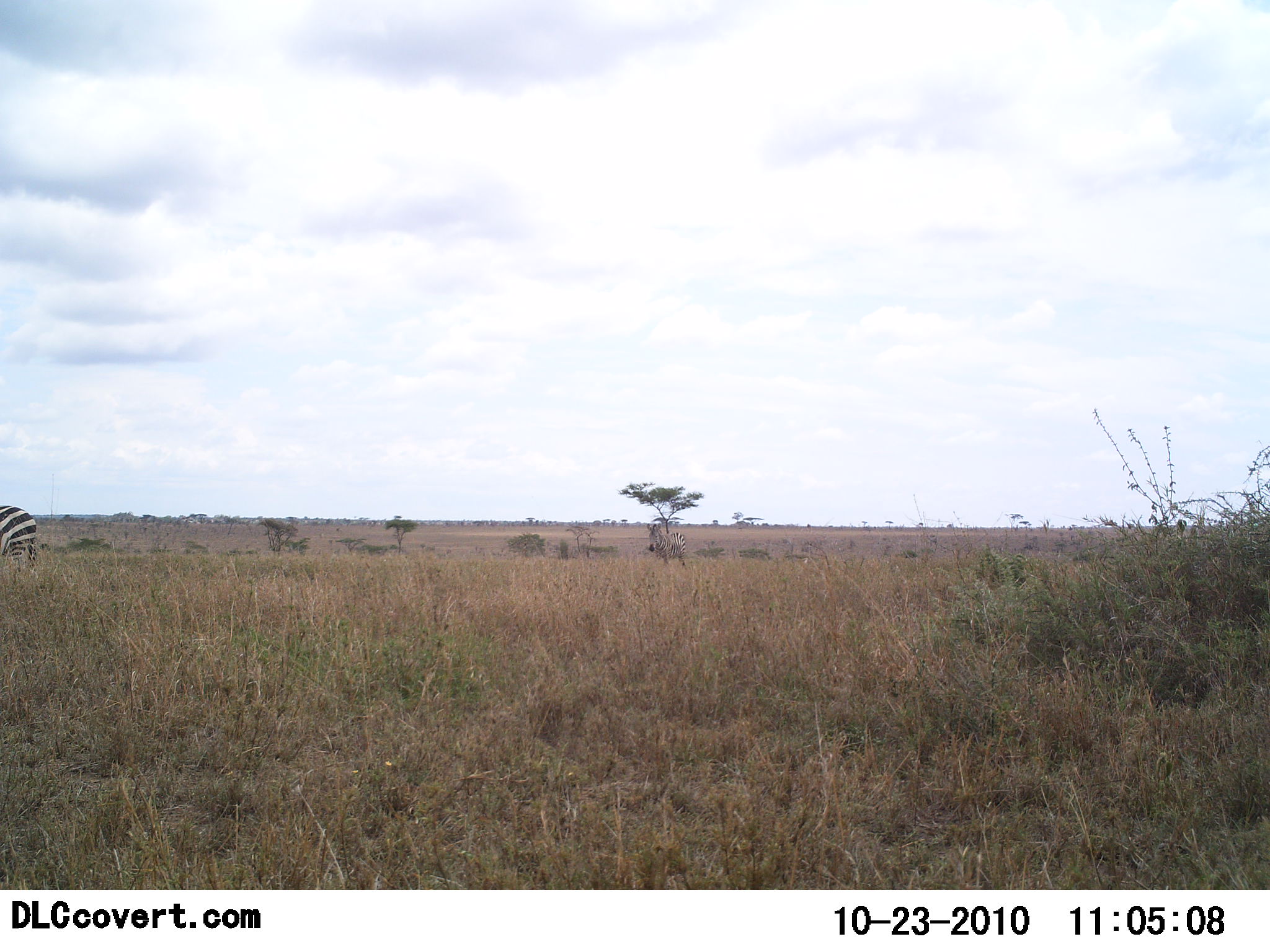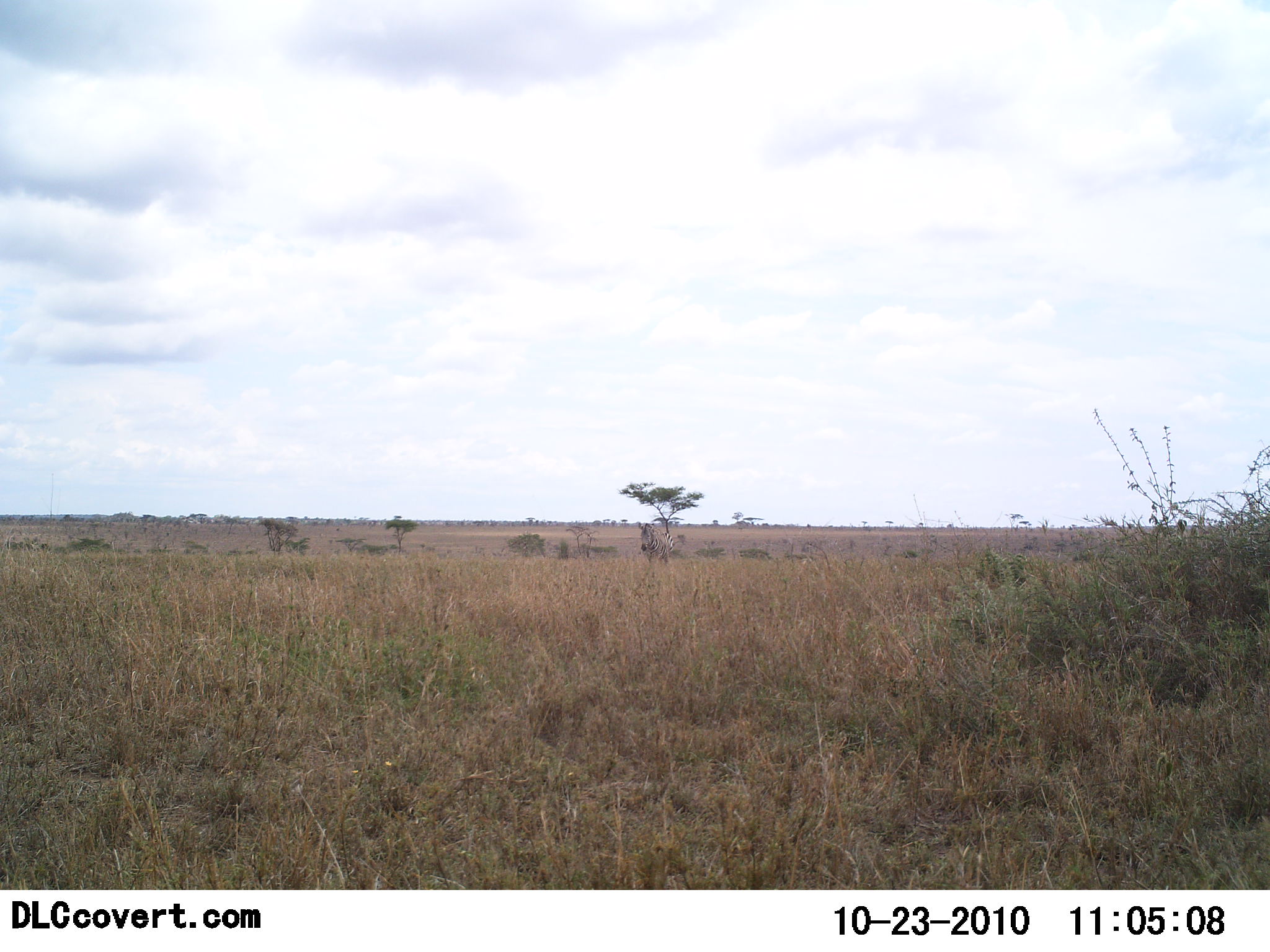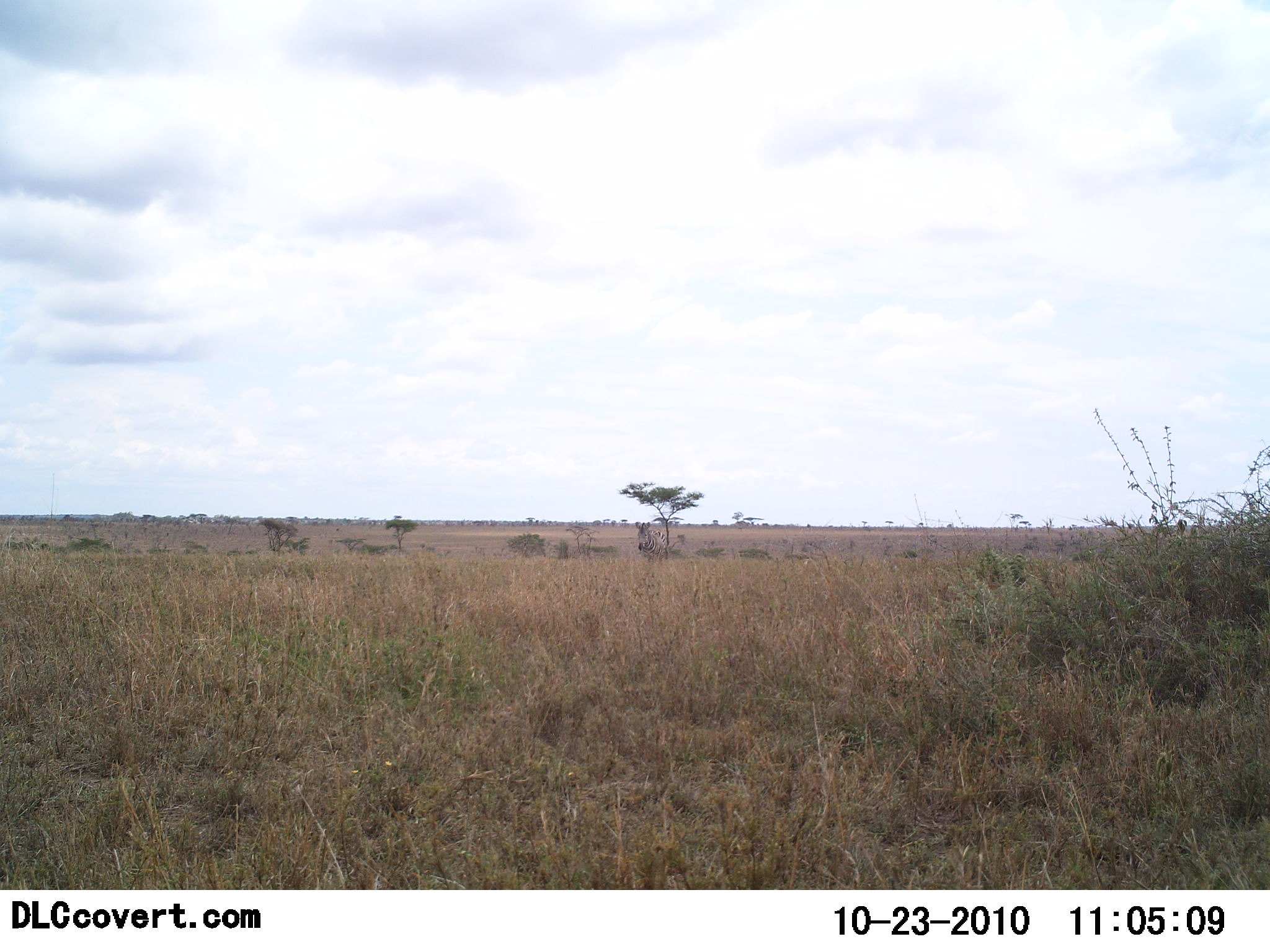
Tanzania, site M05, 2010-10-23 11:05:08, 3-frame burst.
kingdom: Animalia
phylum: Chordata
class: Mammalia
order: Perissodactyla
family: Equidae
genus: Equus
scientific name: Equus quagga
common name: plains zebra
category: zebra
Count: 2.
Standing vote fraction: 15%.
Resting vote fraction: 0%.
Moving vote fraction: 92%.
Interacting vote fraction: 0%.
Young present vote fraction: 0%.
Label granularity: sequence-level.